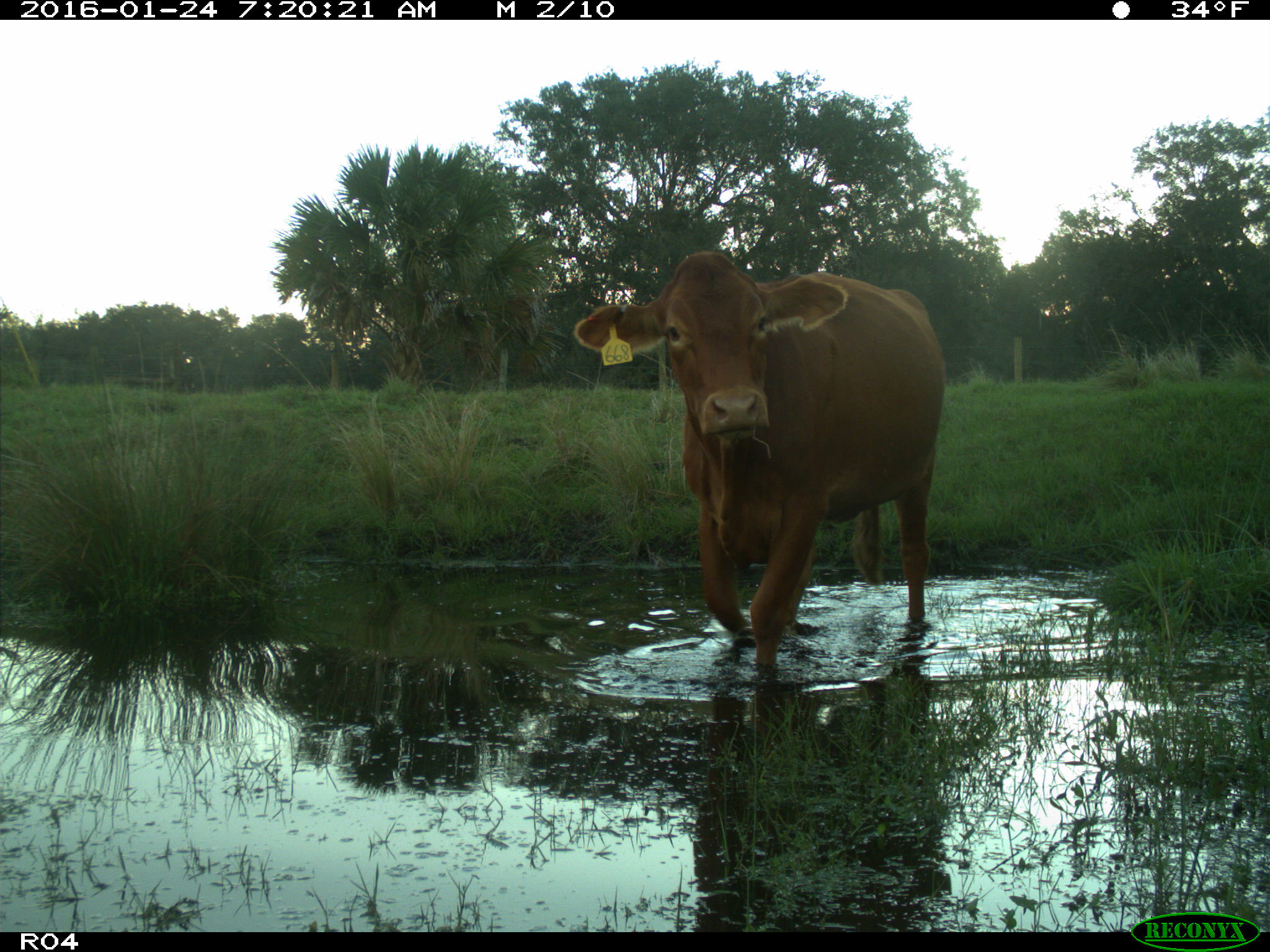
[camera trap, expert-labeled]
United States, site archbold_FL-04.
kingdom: Animalia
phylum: Chordata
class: Mammalia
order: Artiodactyla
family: Bovidae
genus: Bos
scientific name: Bos taurus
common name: domestic cow